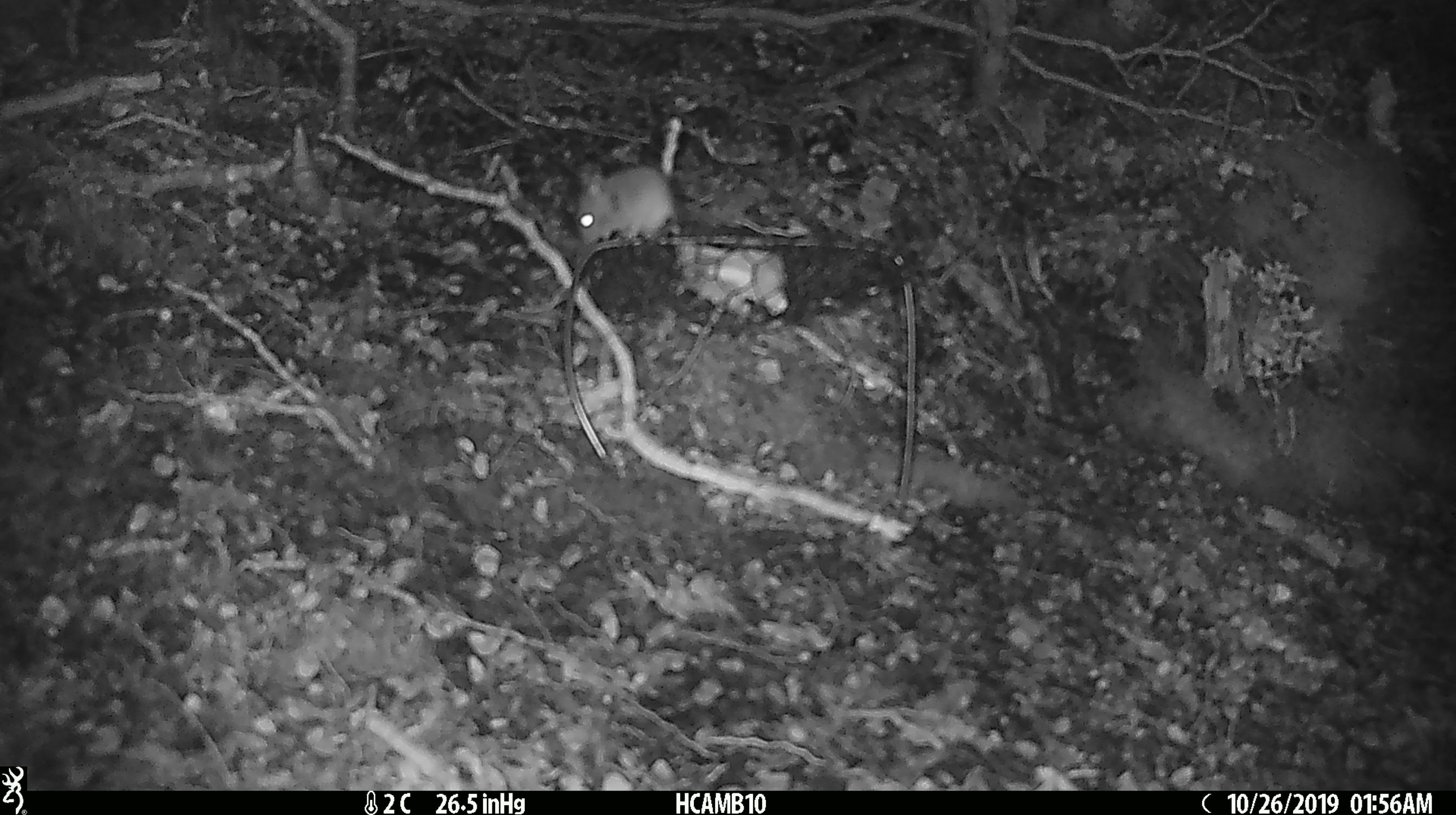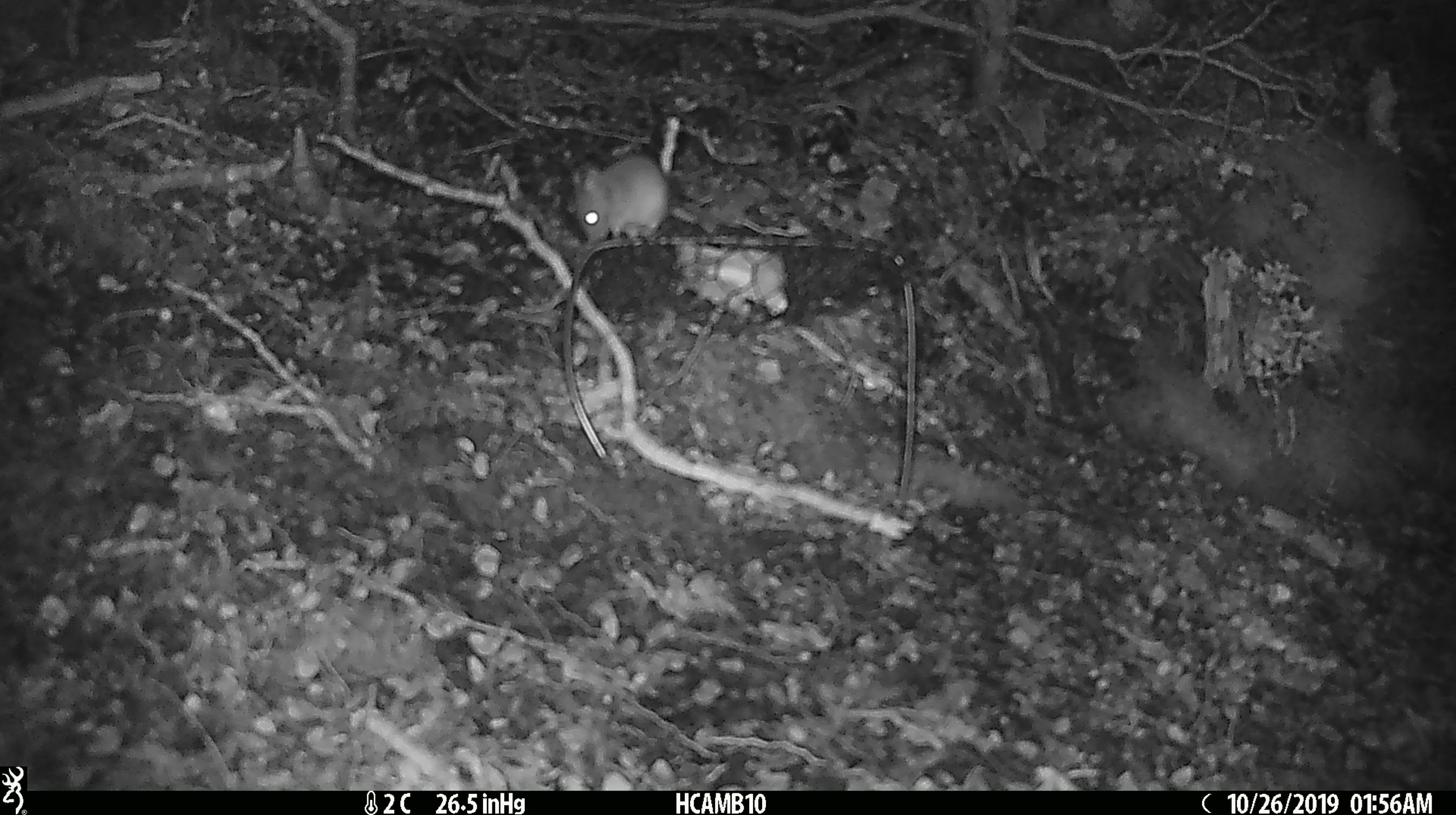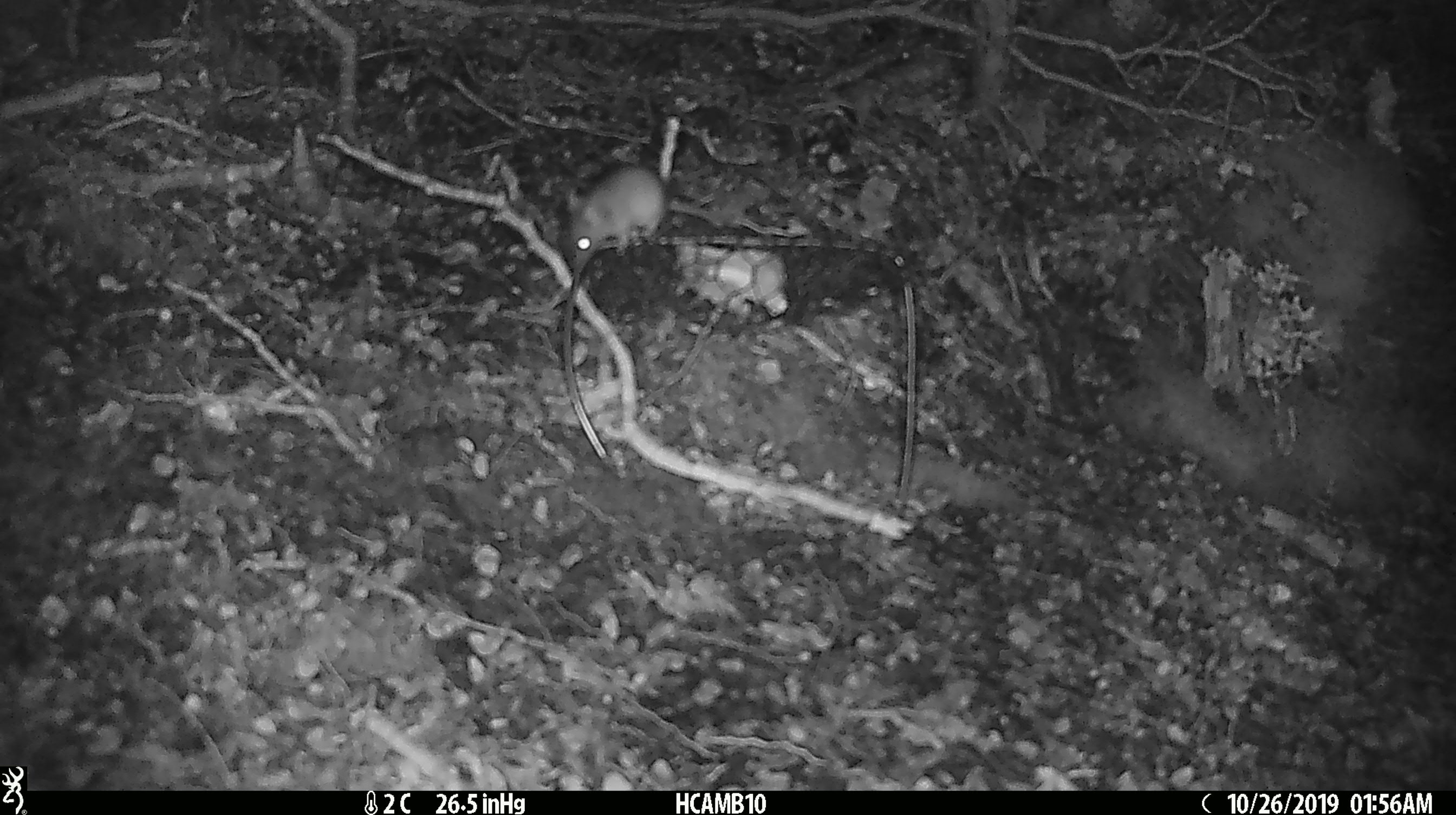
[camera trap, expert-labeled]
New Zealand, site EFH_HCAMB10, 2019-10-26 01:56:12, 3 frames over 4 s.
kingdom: Animalia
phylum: Chordata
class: Mammalia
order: Rodentia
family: Muridae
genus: Mus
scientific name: Mus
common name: mouse